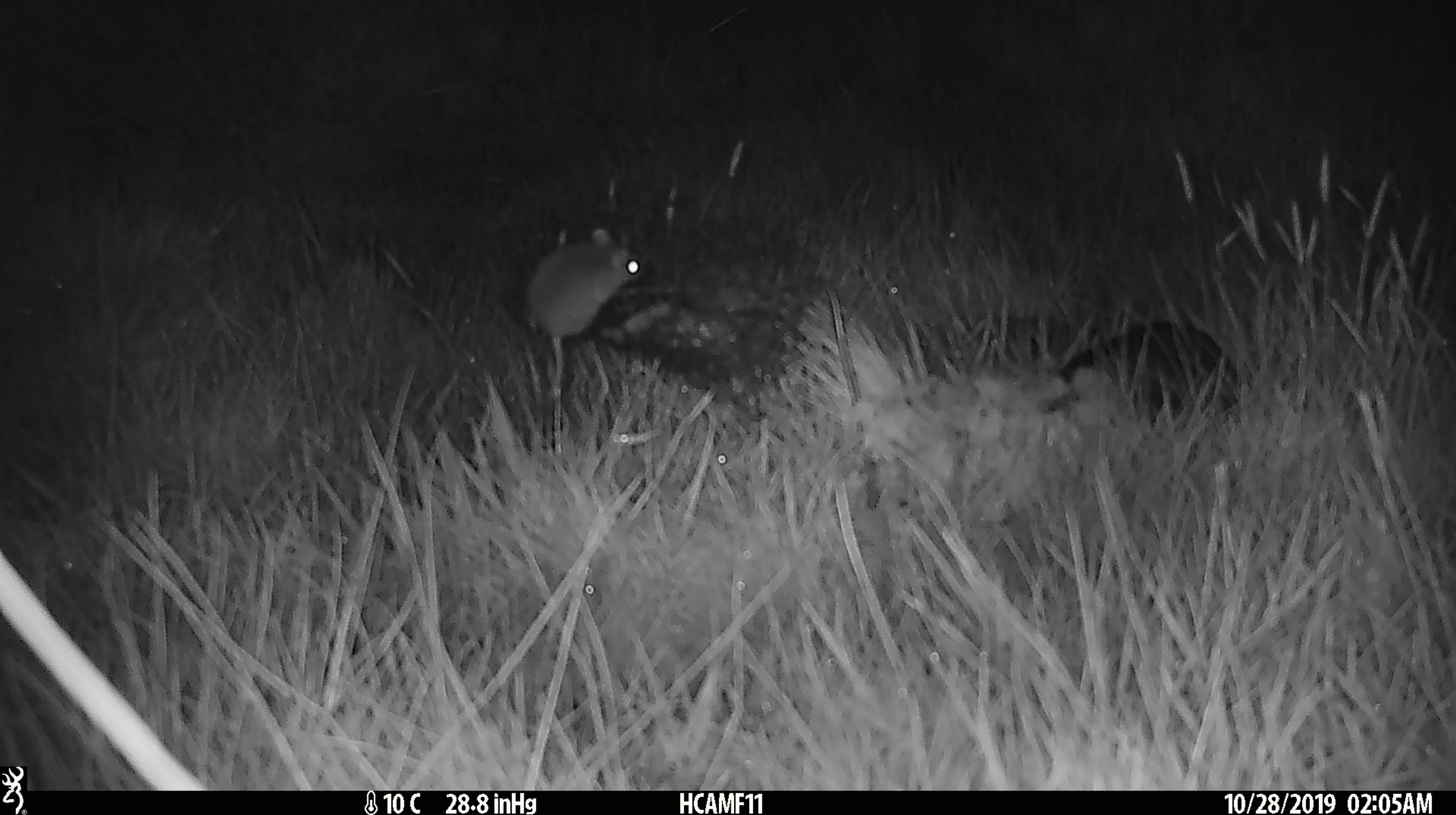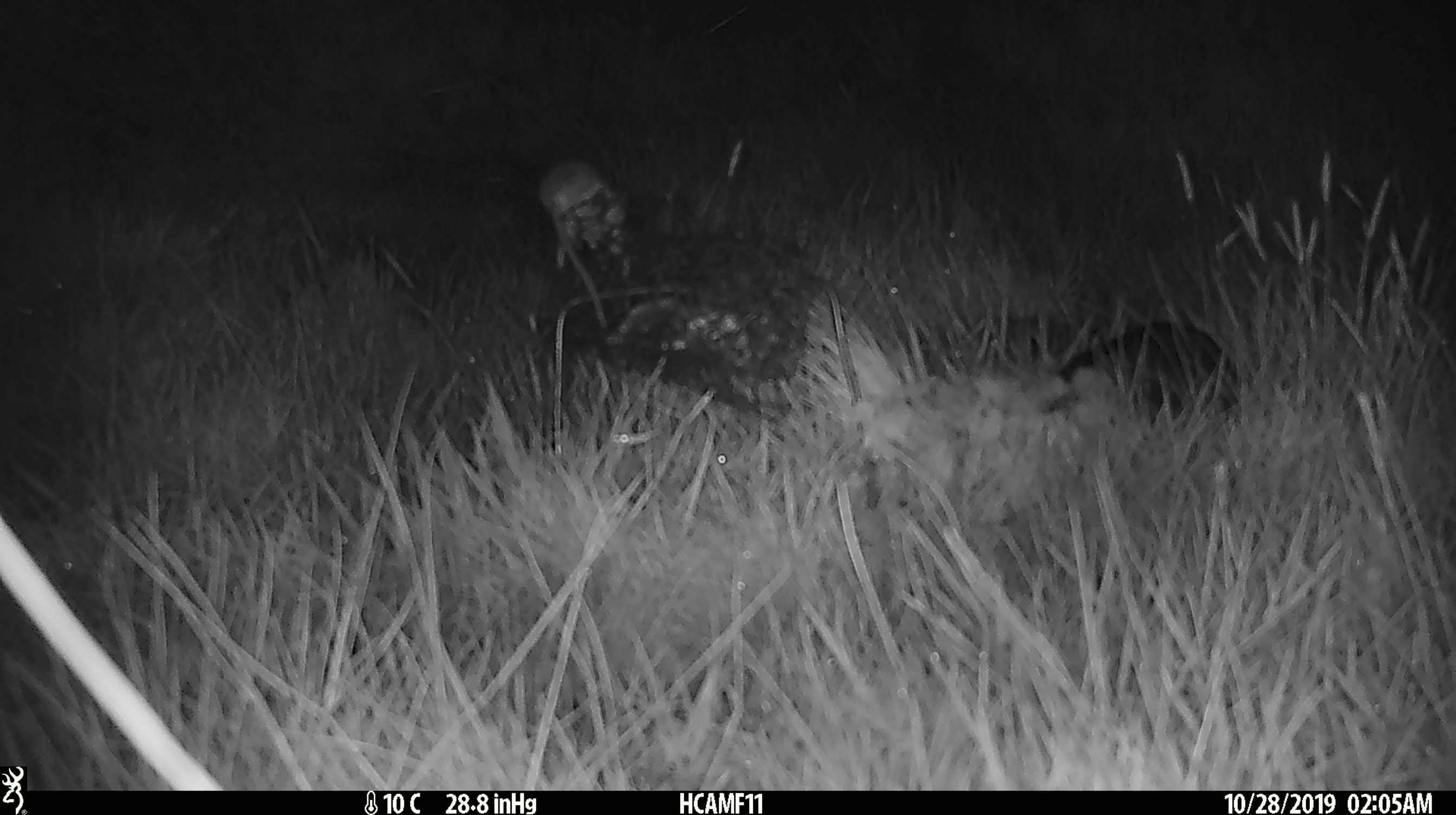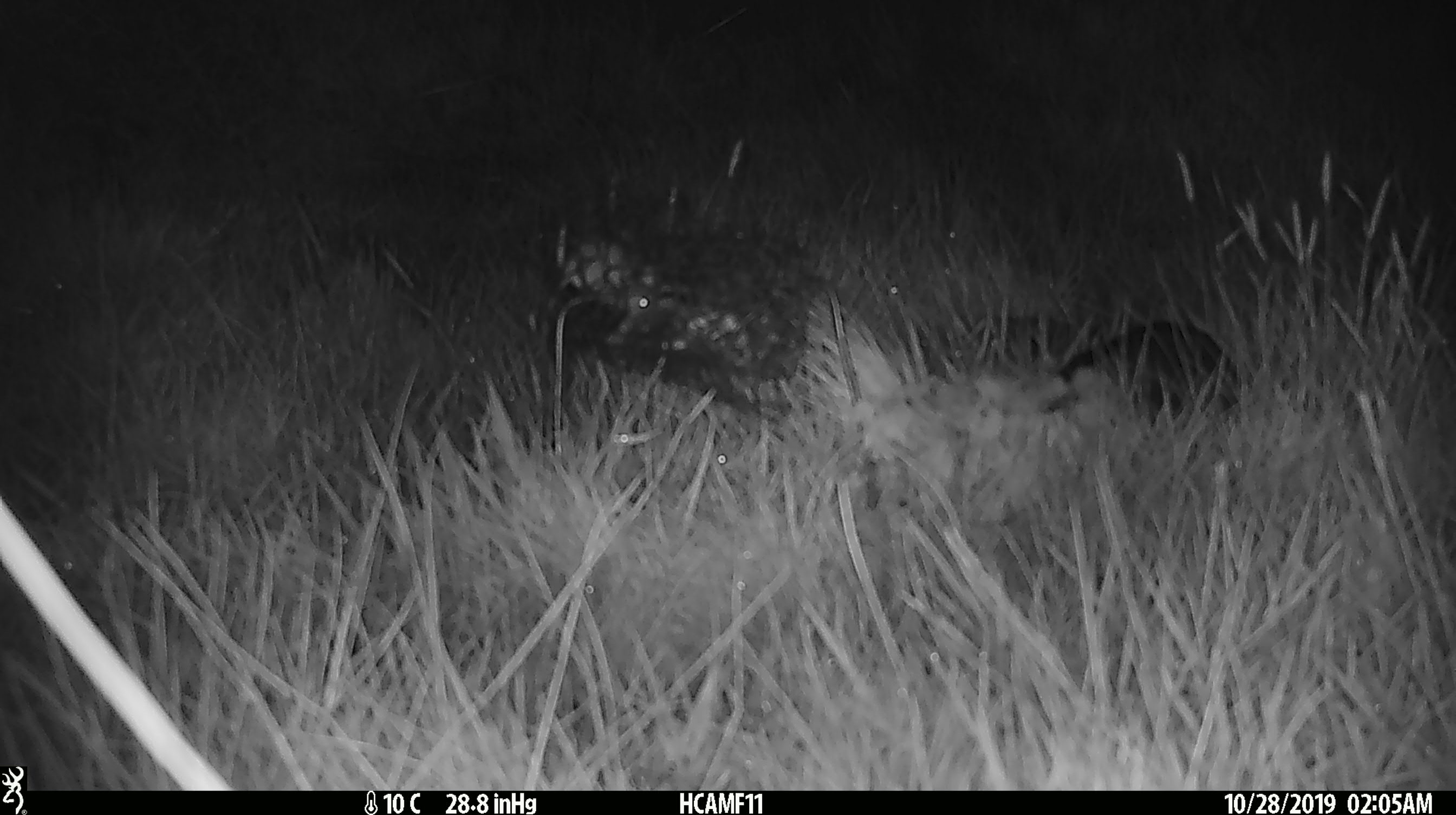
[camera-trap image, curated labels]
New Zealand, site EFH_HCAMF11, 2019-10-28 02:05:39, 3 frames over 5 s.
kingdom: Animalia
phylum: Chordata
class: Mammalia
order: Rodentia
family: Muridae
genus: Mus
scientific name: Mus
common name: mouse